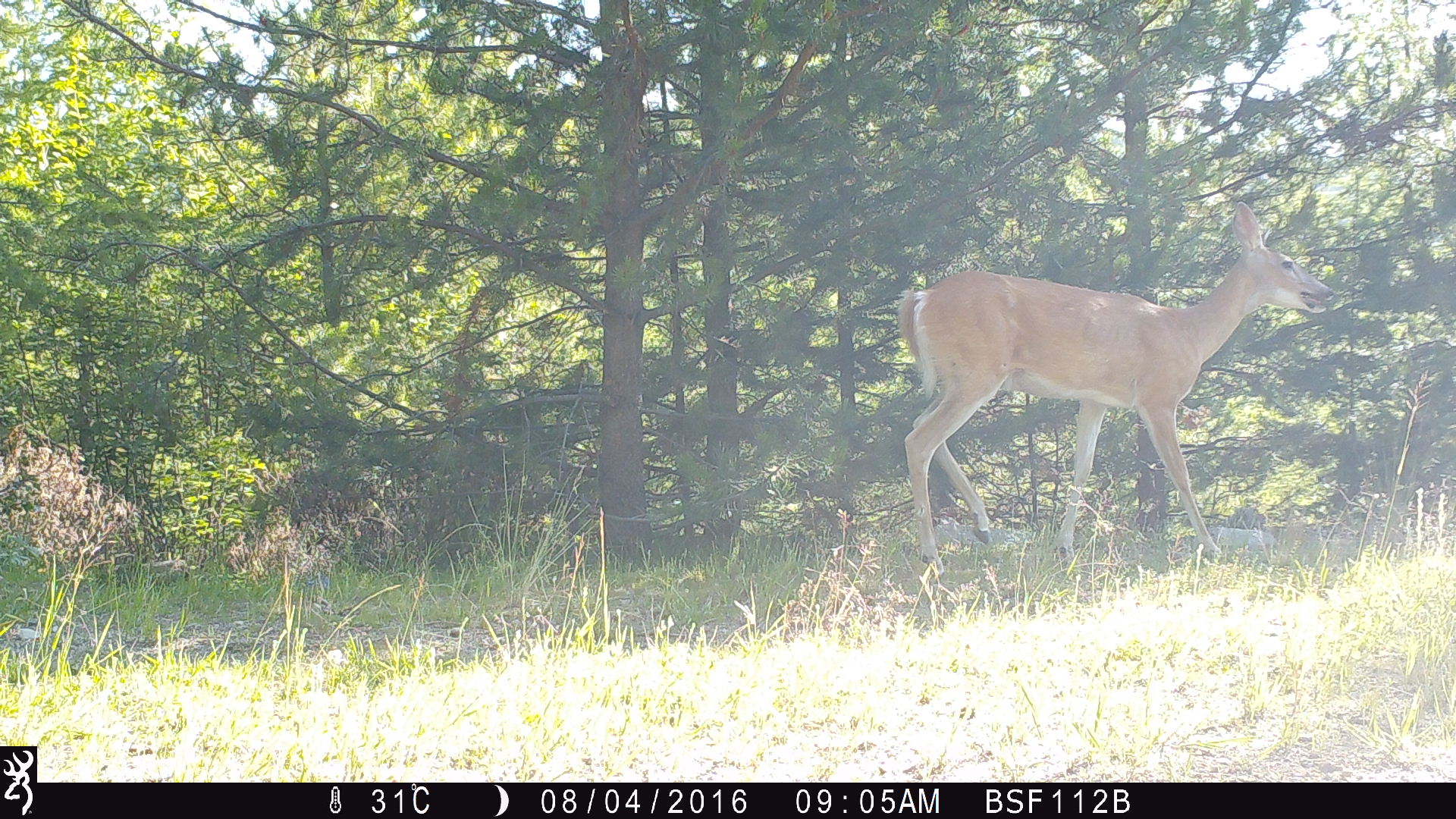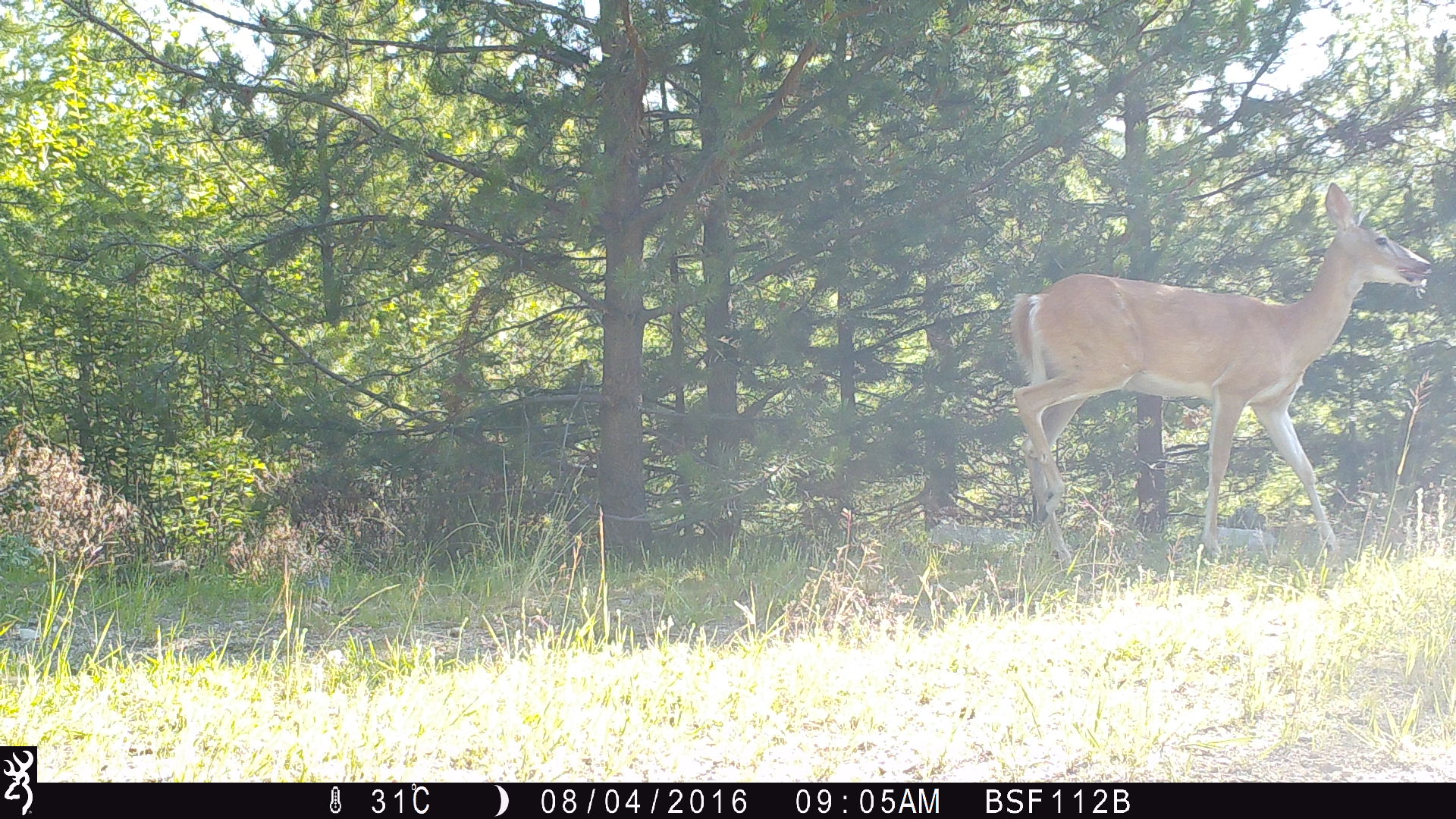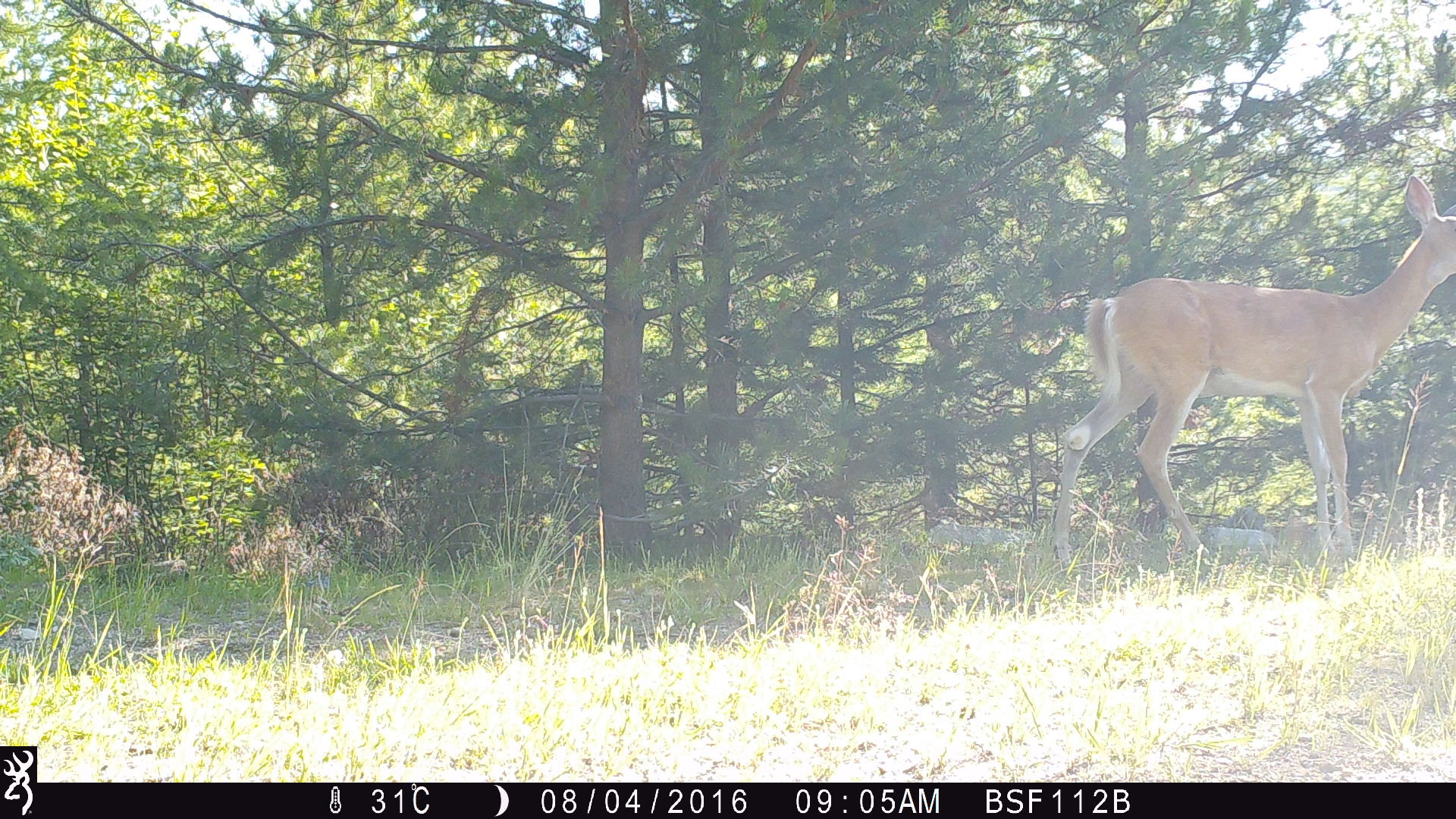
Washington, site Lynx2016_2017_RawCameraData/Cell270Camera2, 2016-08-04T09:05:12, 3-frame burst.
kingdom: Animalia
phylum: Chordata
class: Mammalia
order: Artiodactyla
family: Cervidae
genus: Odocoileus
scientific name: Odocoileus virginianus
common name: white-tailed deer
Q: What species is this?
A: Odocoileus virginianus (white-tailed deer).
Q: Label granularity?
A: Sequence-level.